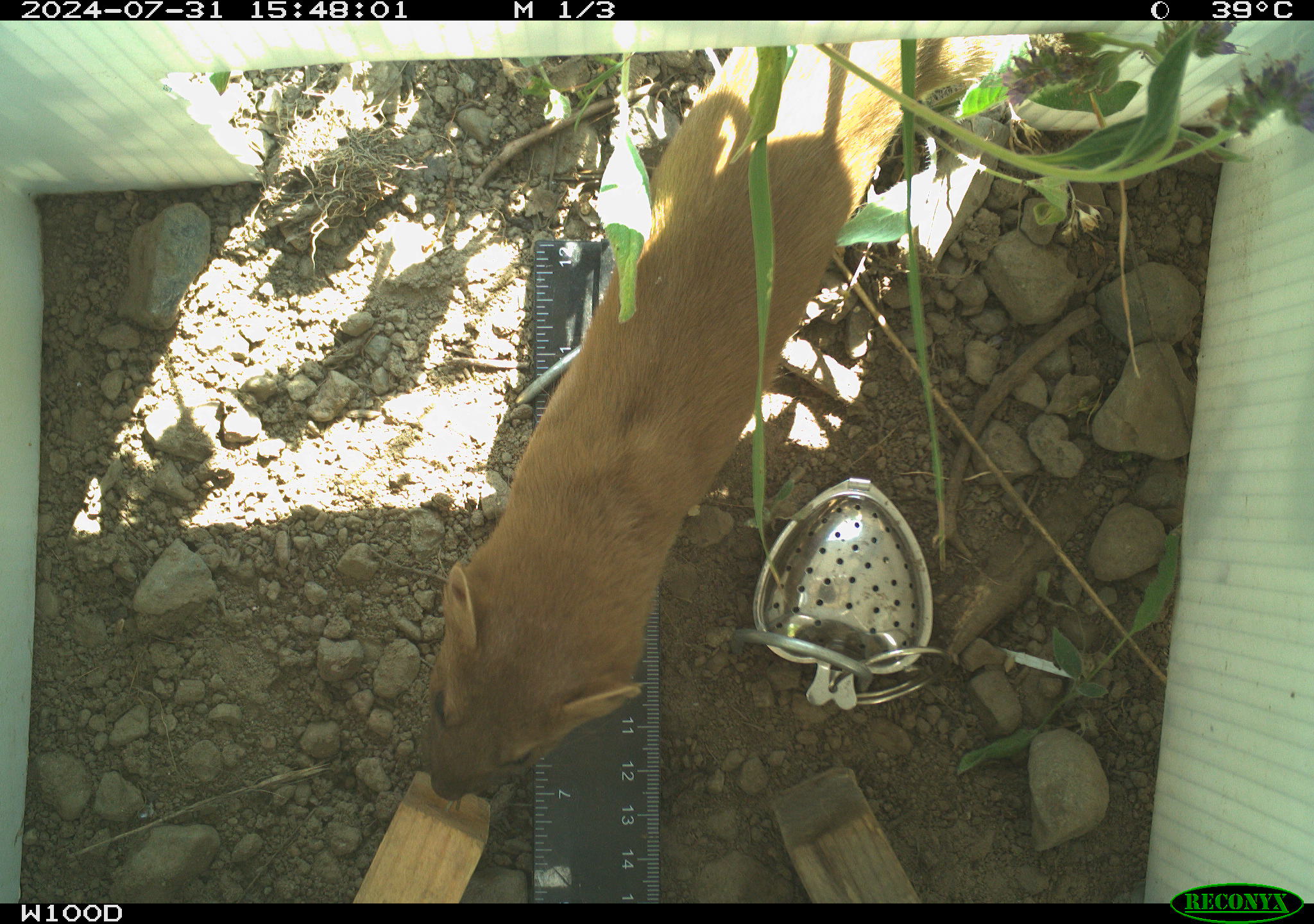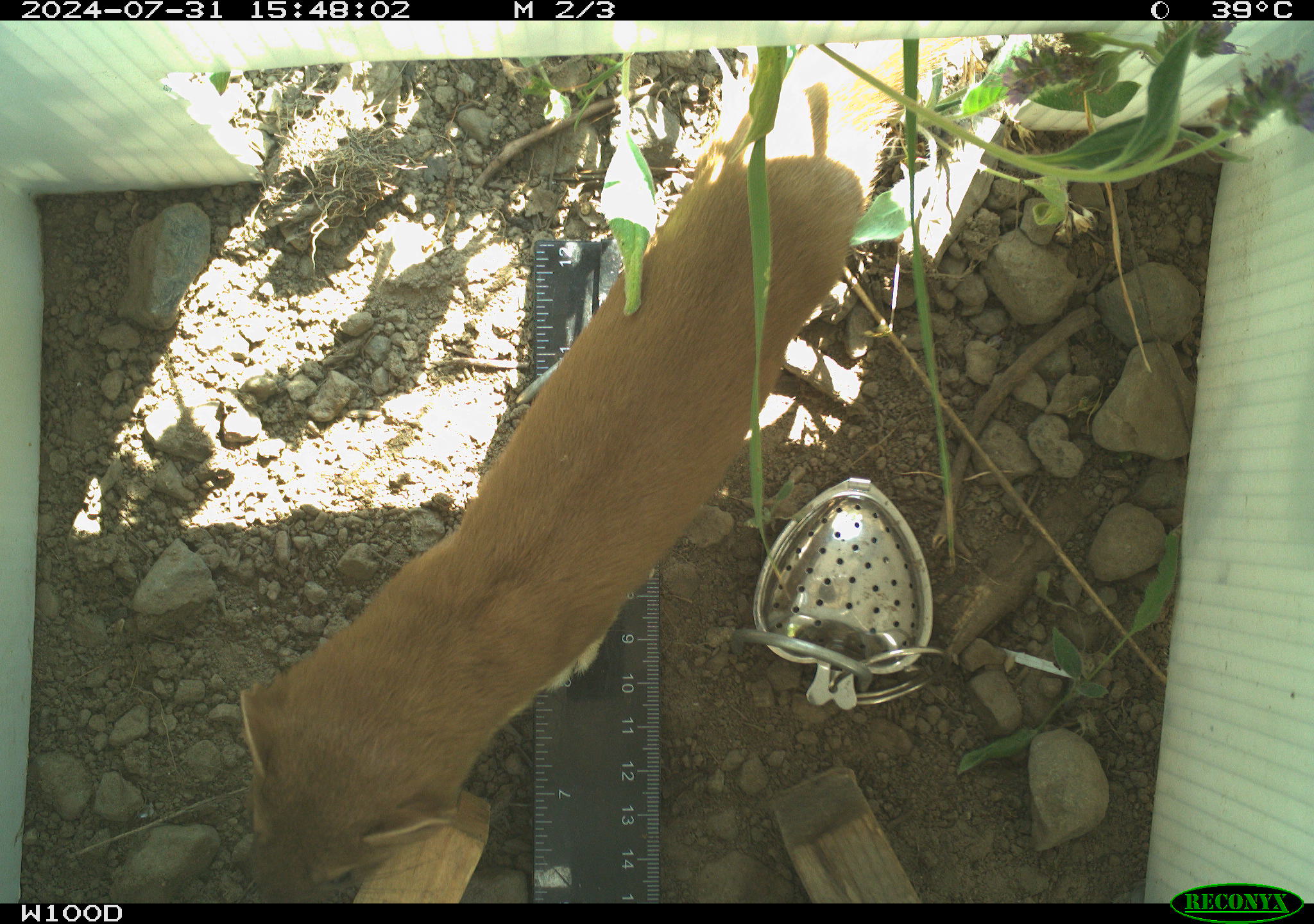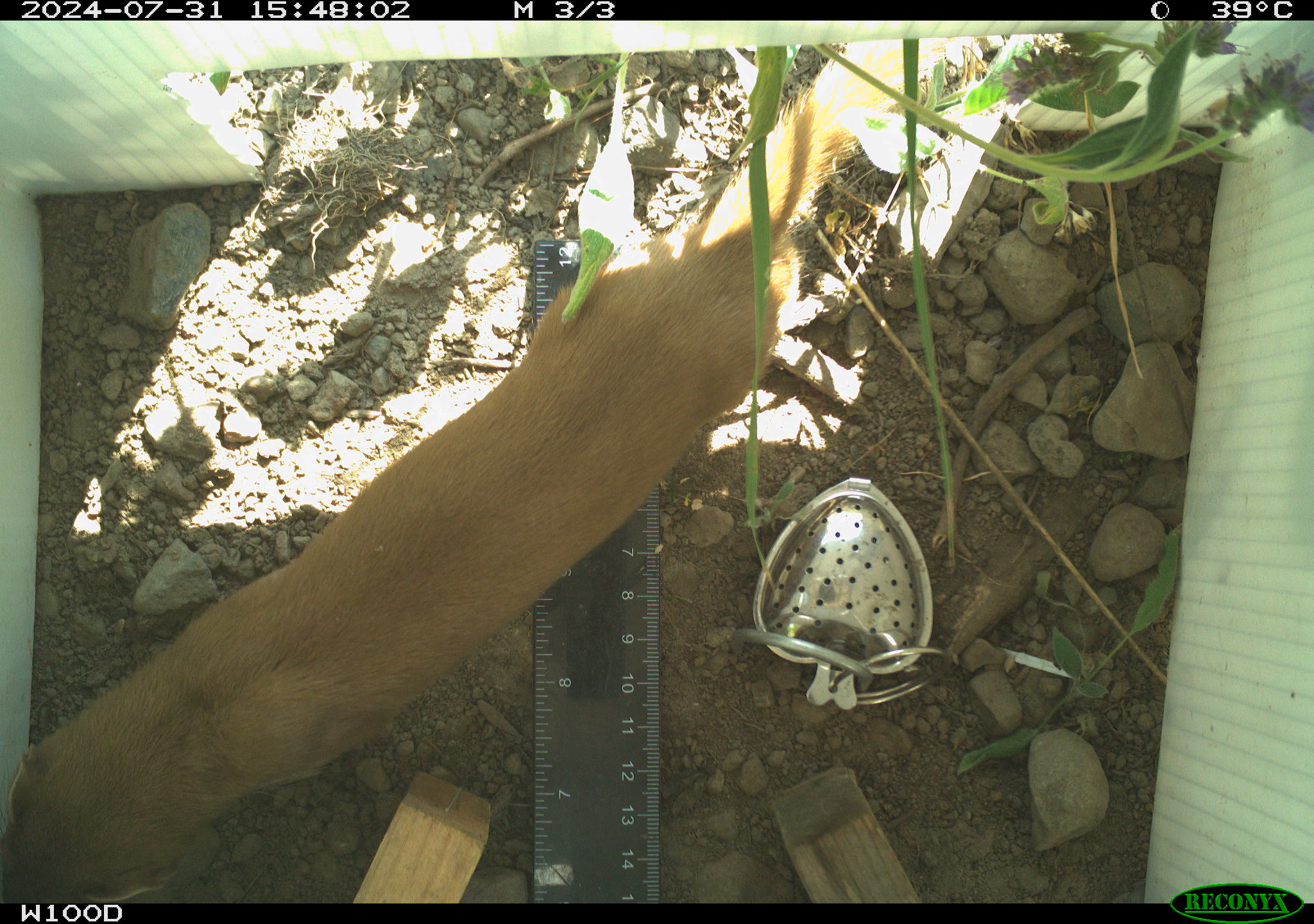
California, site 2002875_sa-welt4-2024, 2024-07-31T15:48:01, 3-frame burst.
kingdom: Animalia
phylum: Chordata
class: Mammalia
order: Carnivora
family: Mustelidae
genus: Neogale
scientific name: Neogale frenata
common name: long-tailed weasel